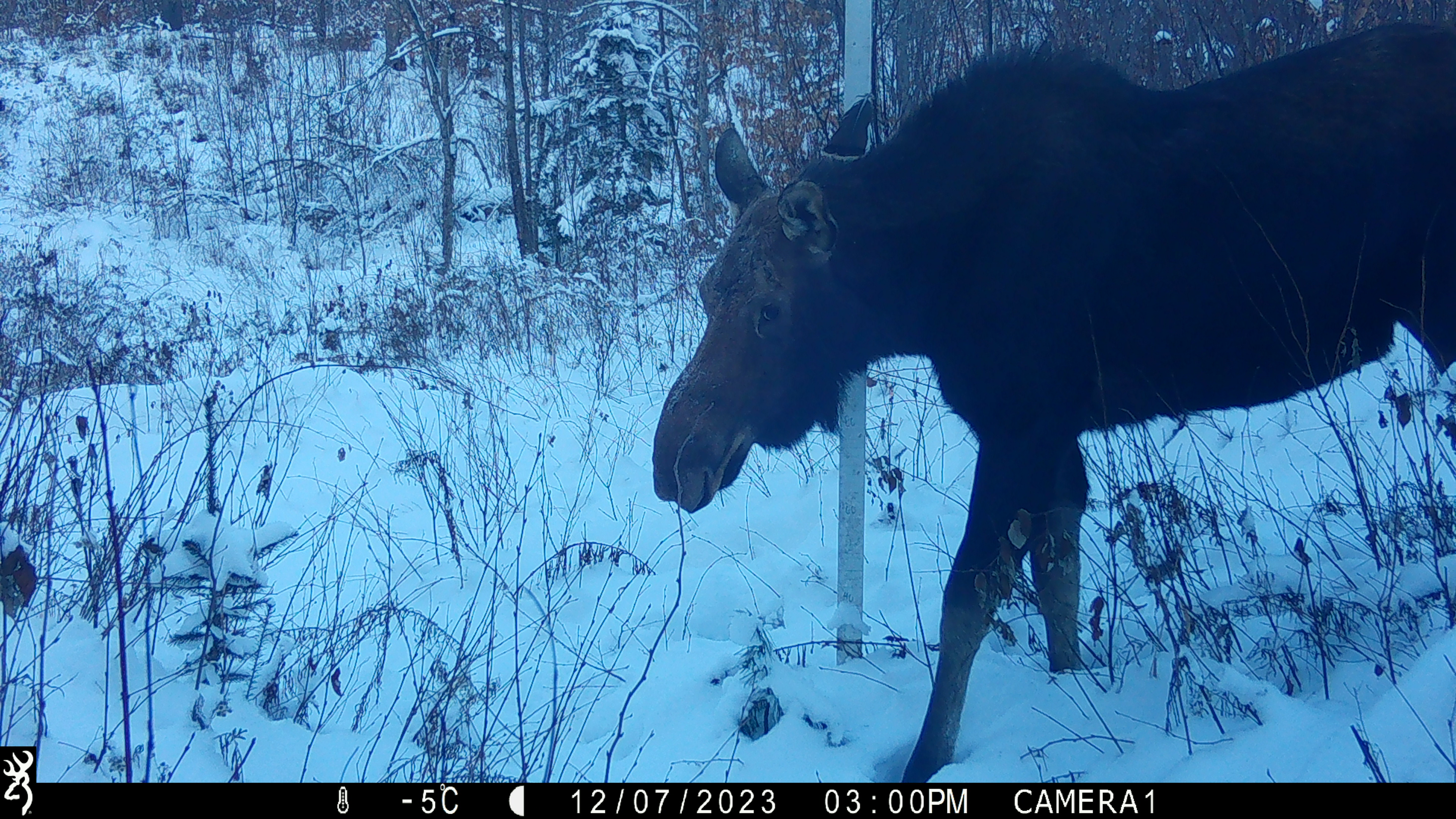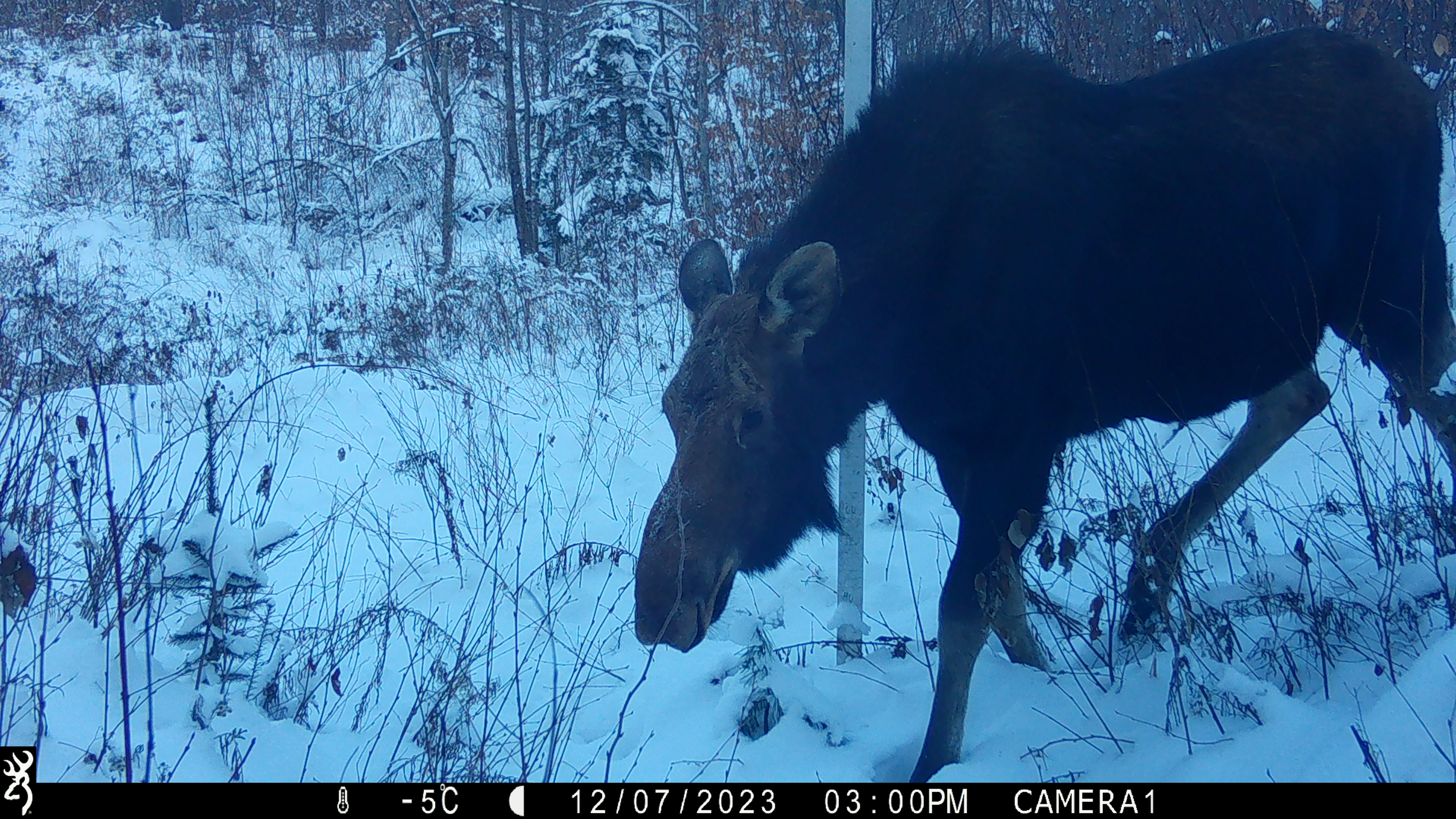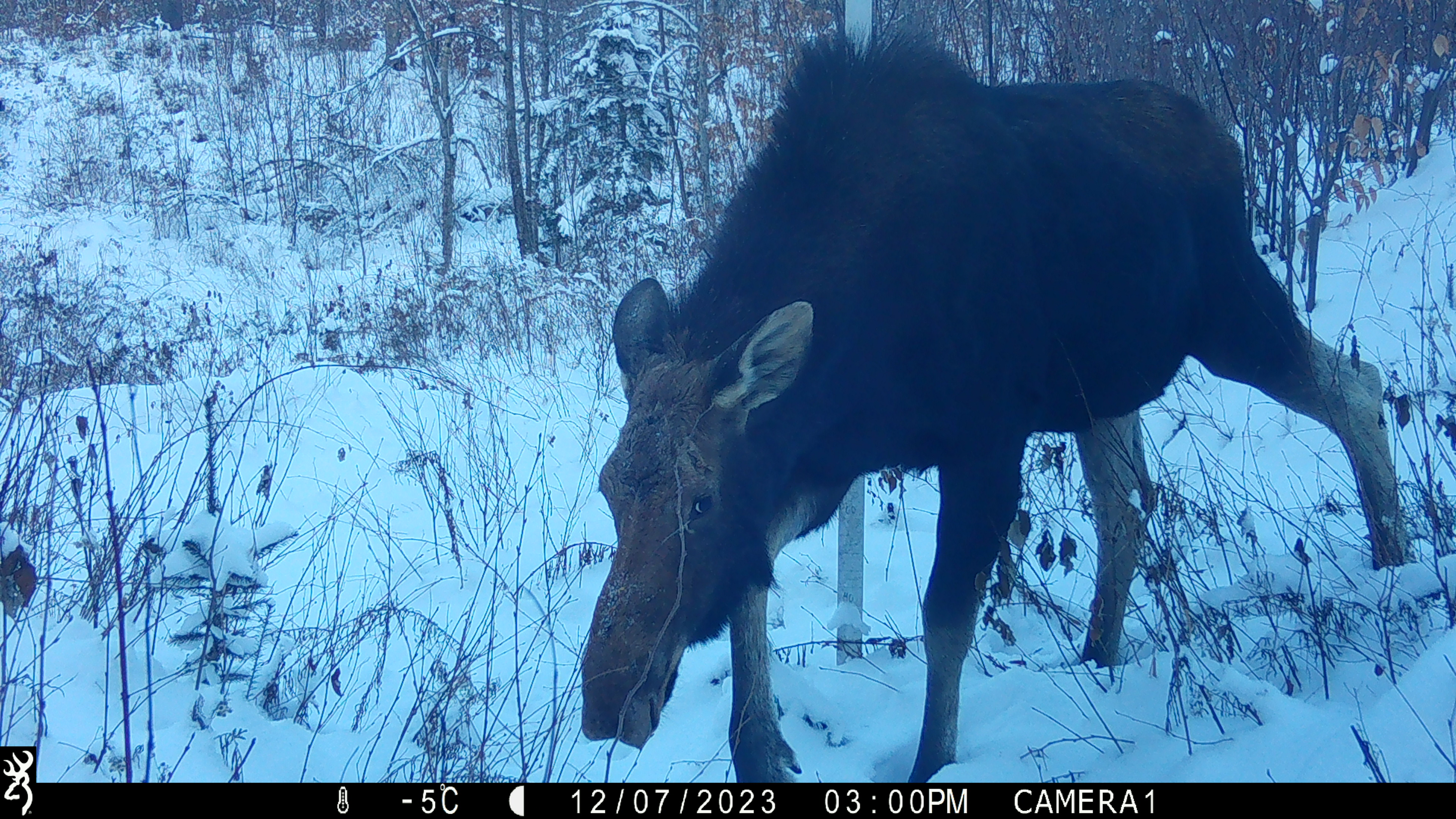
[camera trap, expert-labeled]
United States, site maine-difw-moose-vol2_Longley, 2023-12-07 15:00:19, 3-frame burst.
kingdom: Animalia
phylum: Chordata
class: Mammalia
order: Artiodactyla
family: Cervidae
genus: Alces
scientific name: Alces alces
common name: moose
Moose (Alces alces).